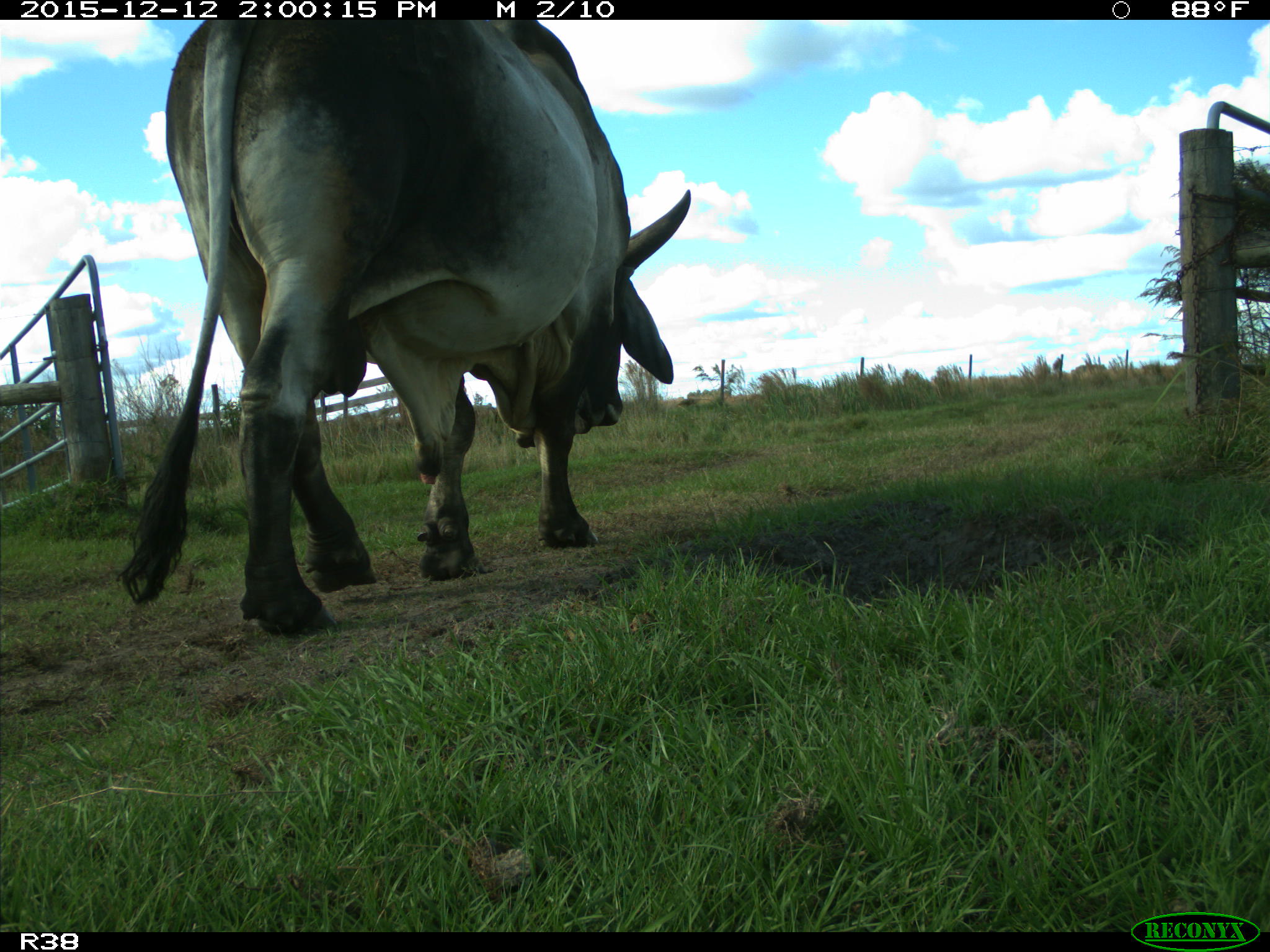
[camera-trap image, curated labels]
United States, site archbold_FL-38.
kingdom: Animalia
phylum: Chordata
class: Mammalia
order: Artiodactyla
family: Bovidae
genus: Bos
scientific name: Bos taurus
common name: domestic cow